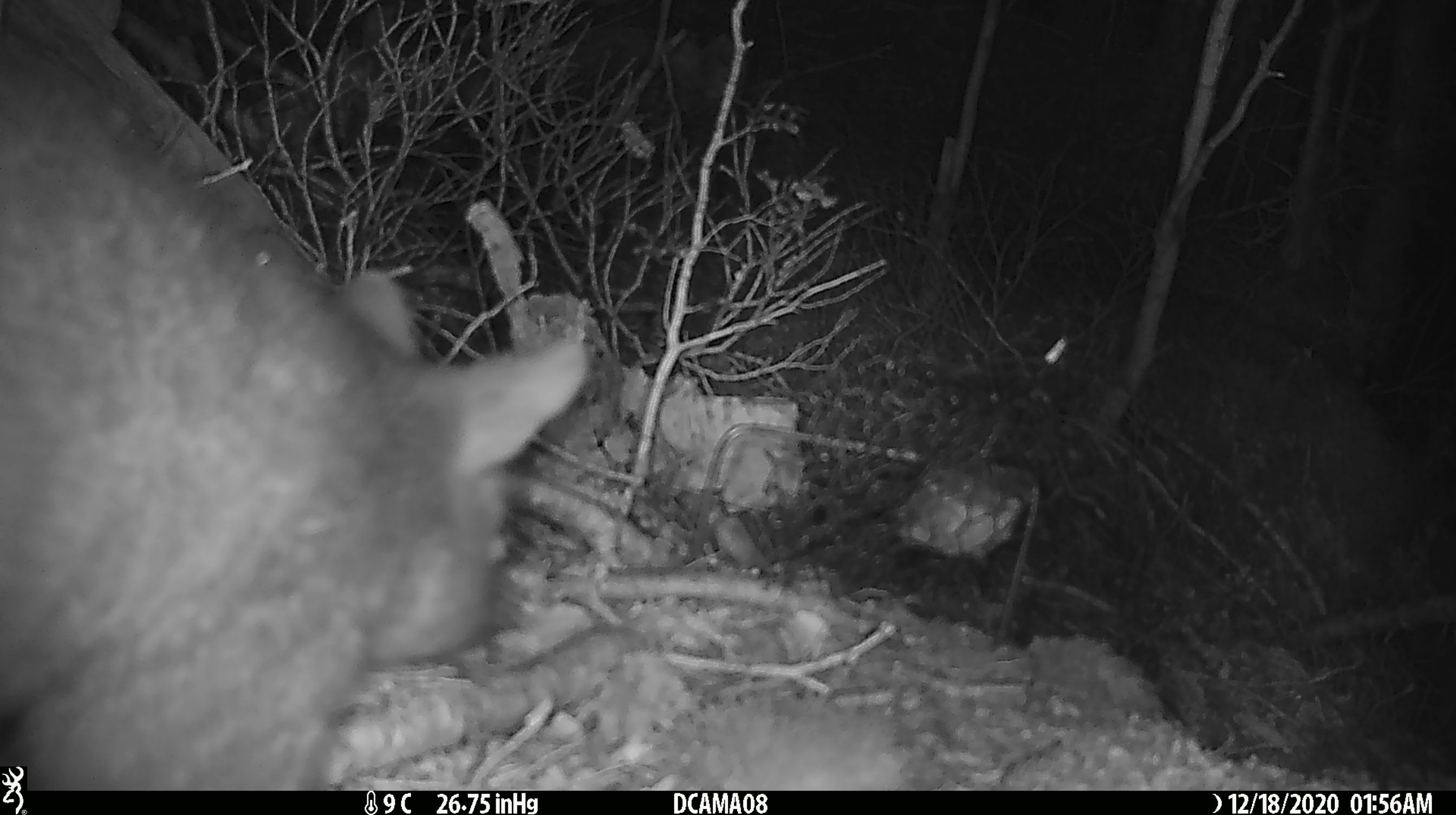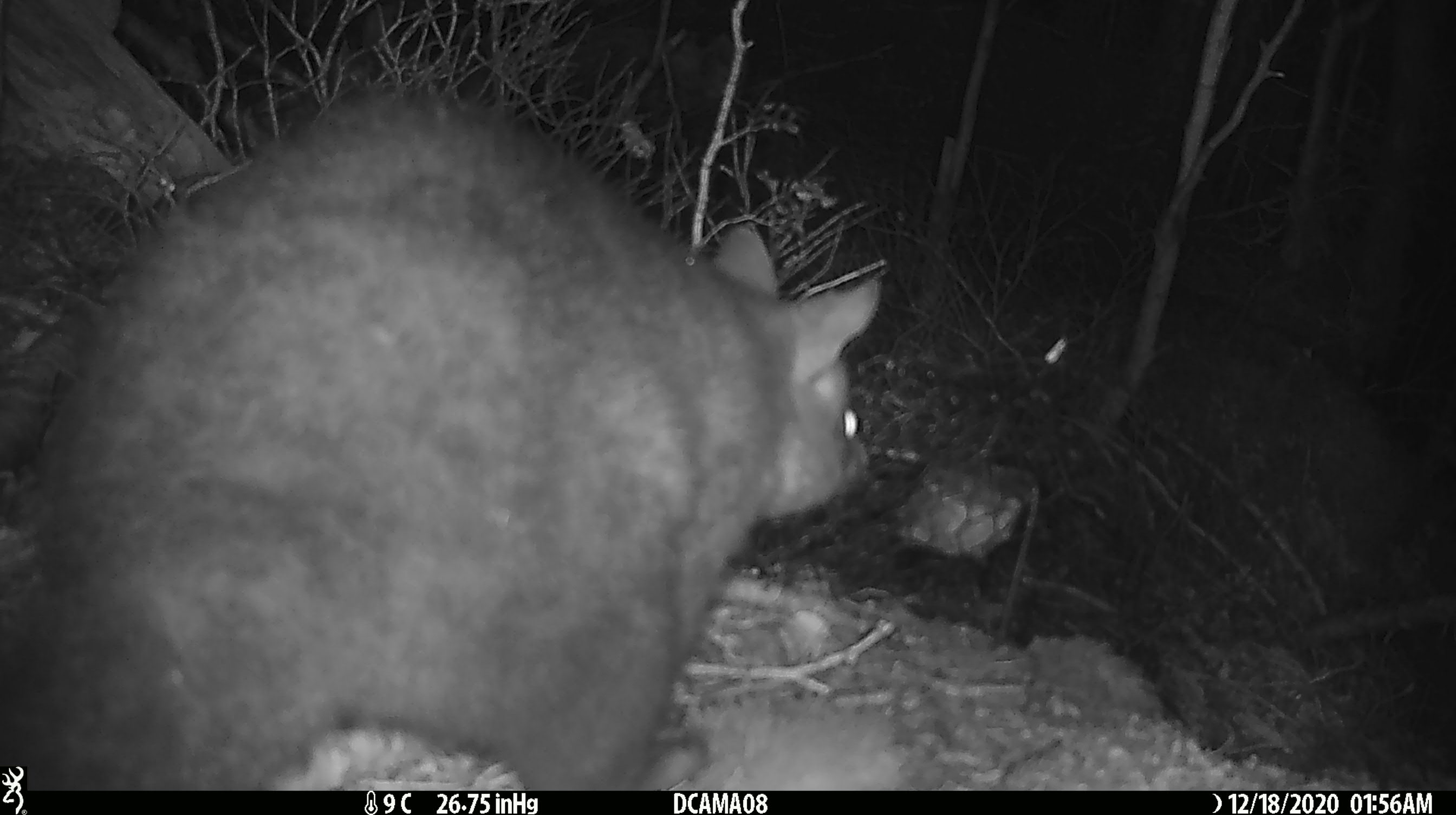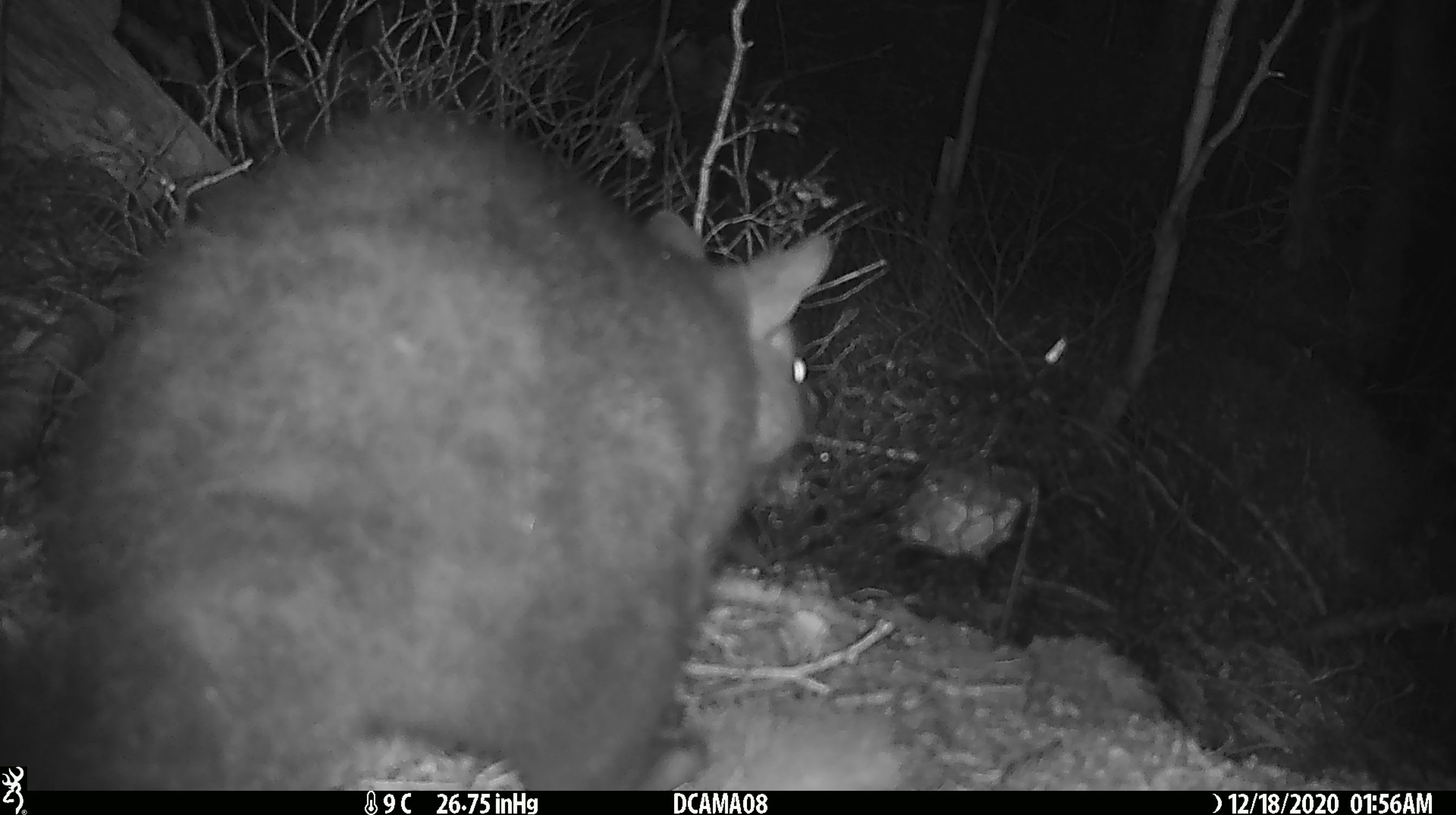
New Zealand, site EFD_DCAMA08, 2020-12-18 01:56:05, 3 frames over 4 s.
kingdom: Animalia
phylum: Chordata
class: Mammalia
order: Diprotodontia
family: Phalangeridae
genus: Trichosurus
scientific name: Trichosurus vulpecula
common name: common brushtail possum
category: possum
Possum (common brushtail possum) (Trichosurus vulpecula).